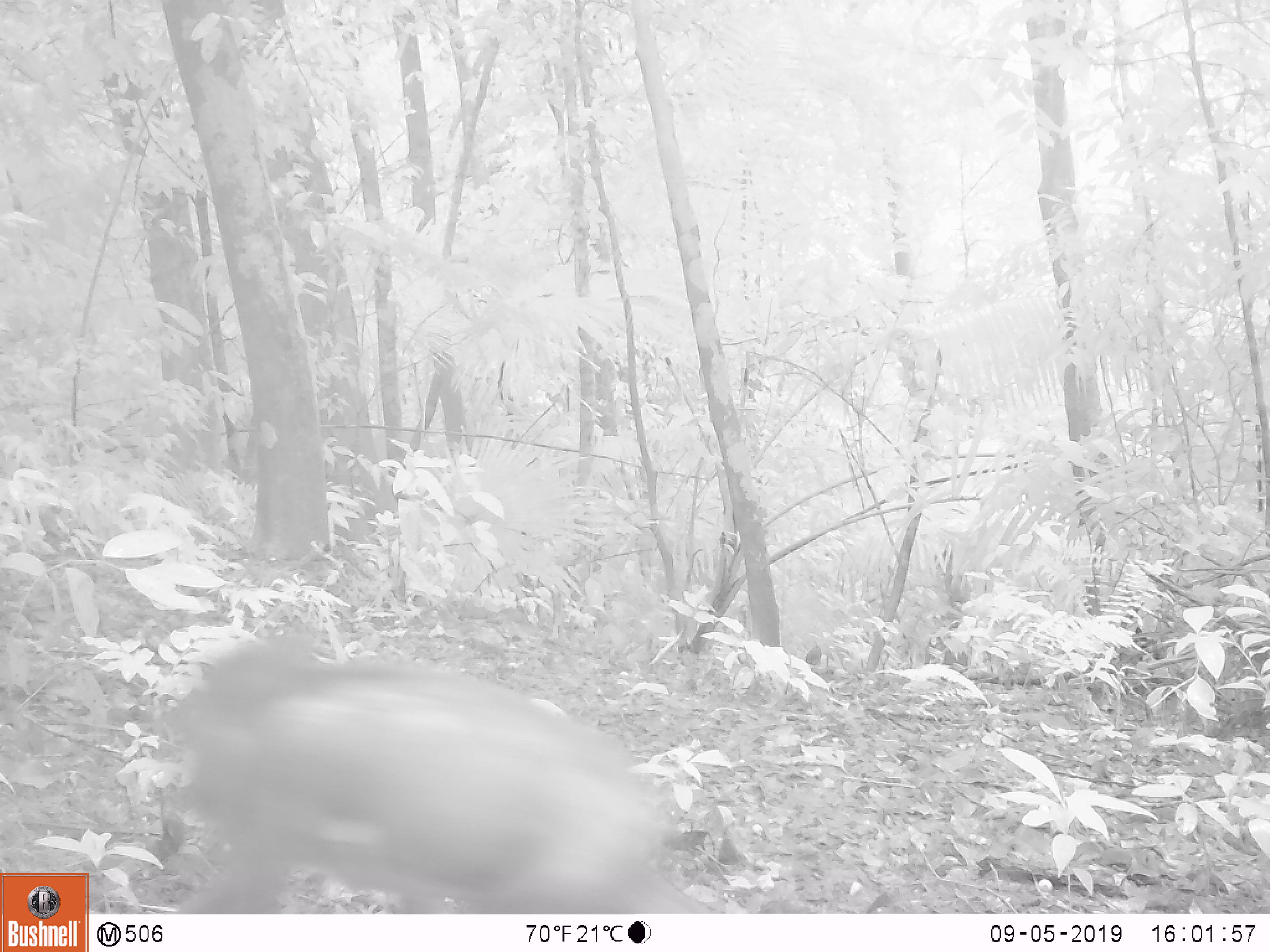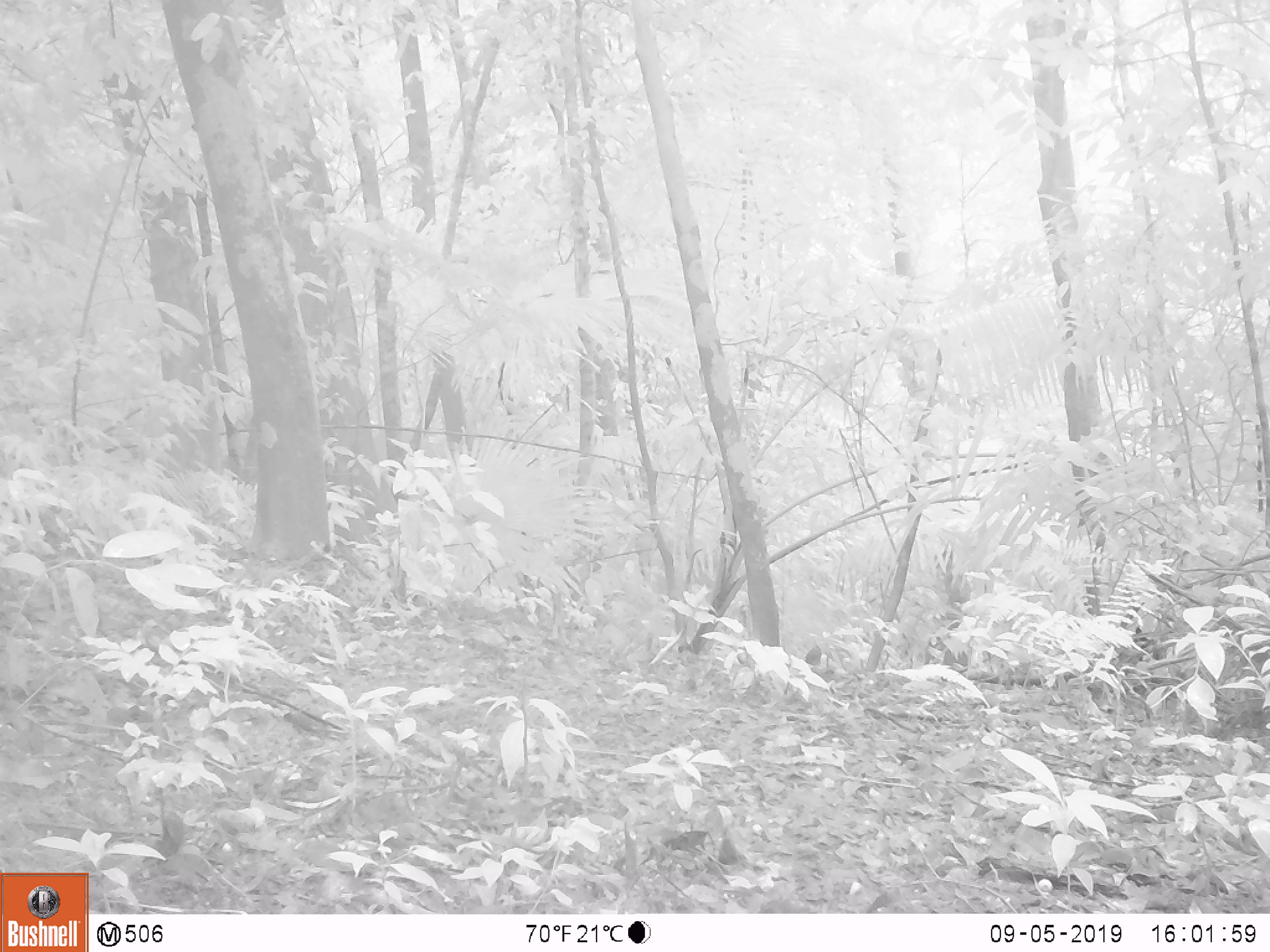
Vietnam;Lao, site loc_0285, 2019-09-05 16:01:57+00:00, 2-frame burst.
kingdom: Animalia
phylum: Chordata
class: Mammalia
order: Primates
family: Cercopithecidae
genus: Macaca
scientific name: Macaca arctoides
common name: stump-tailed macaque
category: stump tailed macaque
Stump tailed macaque (stump-tailed macaque) (Macaca arctoides). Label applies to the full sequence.